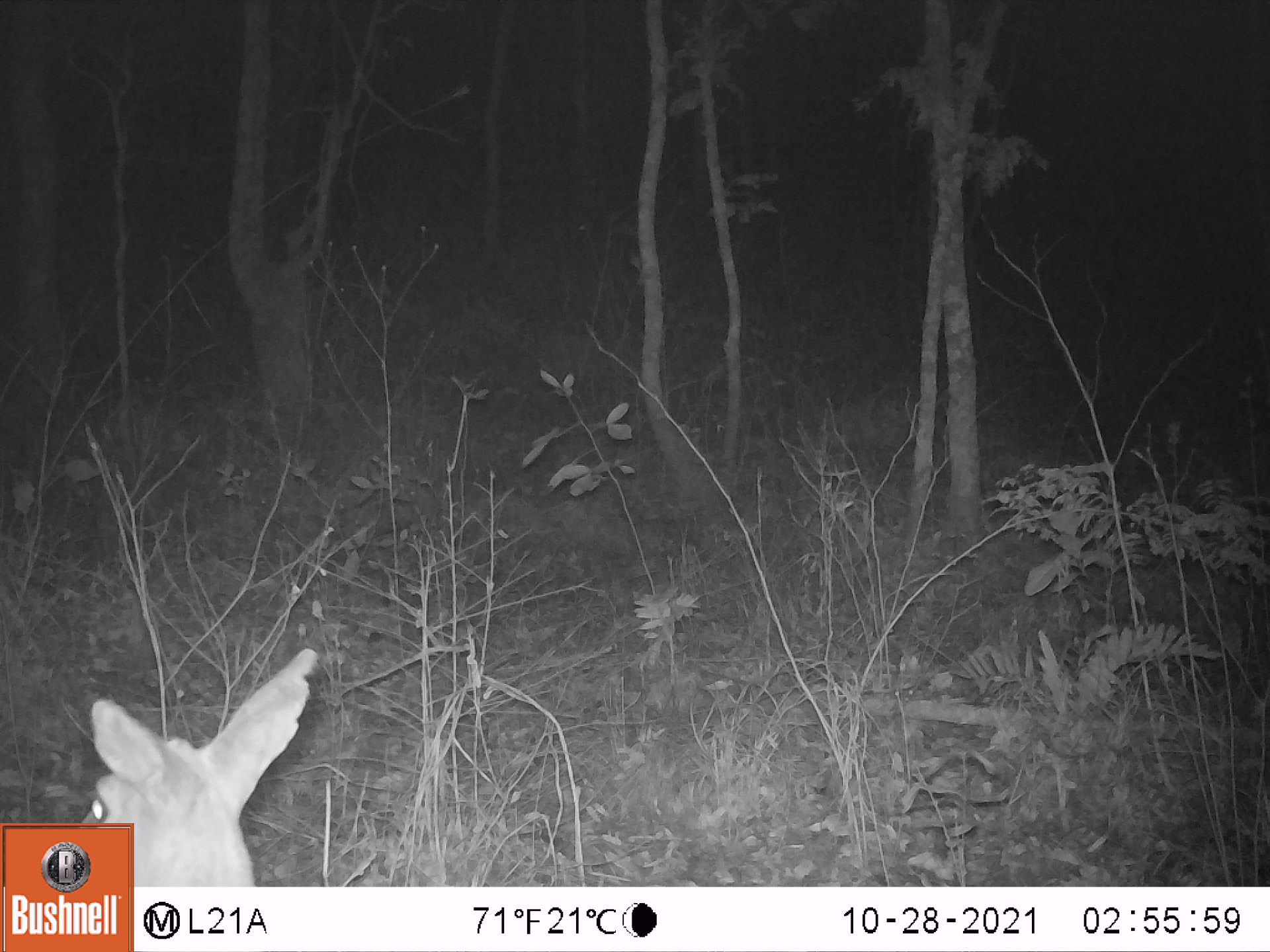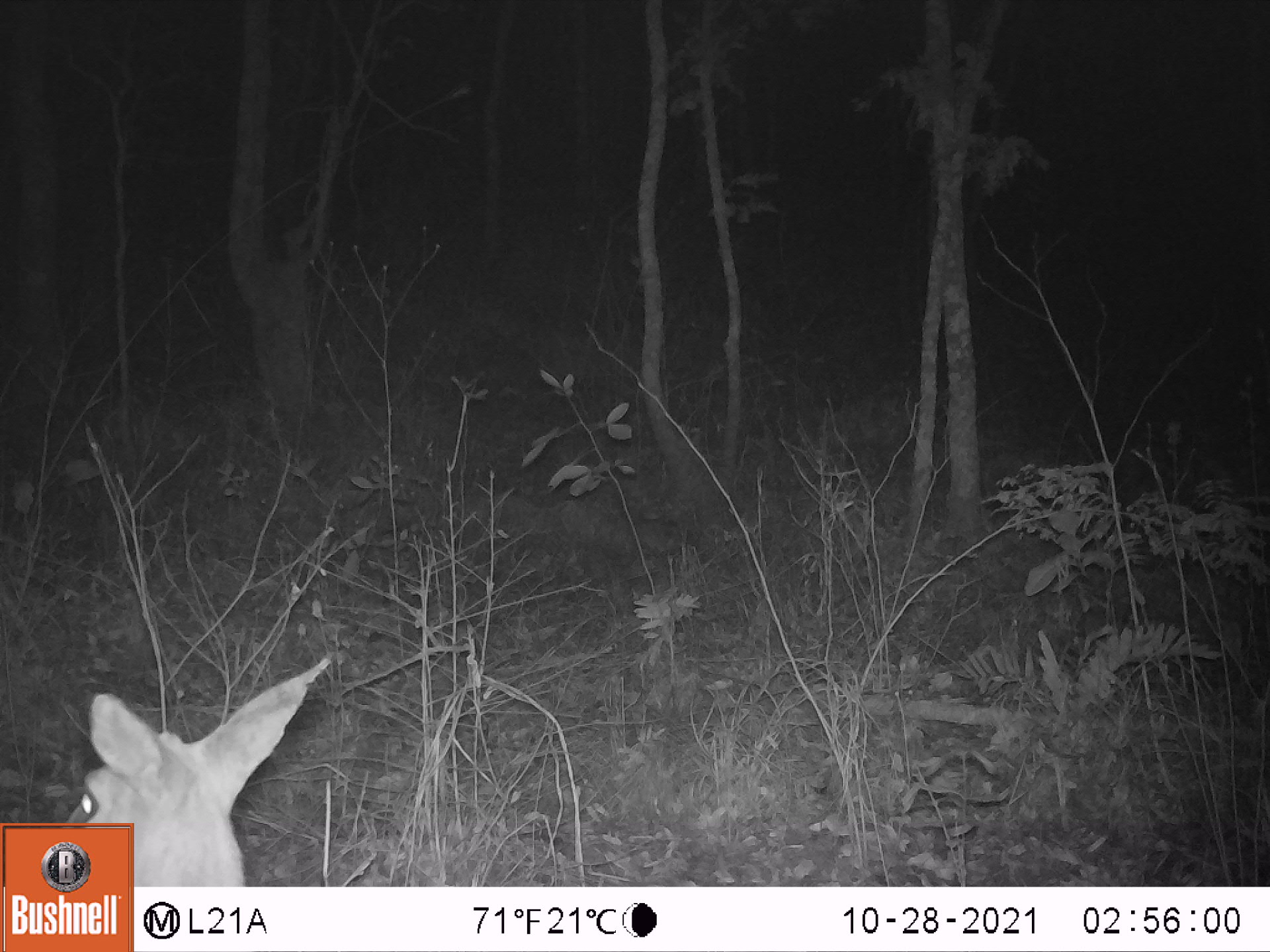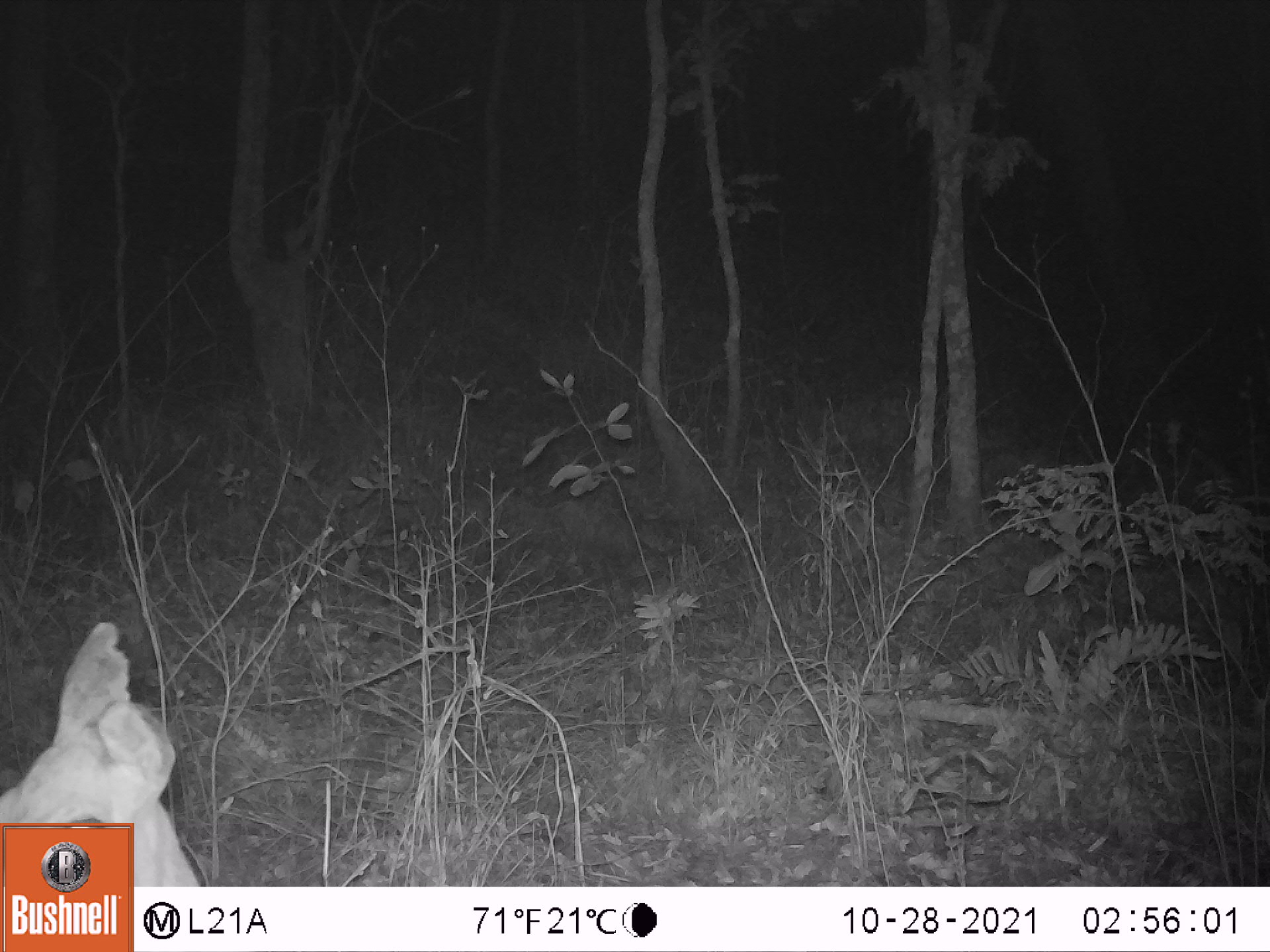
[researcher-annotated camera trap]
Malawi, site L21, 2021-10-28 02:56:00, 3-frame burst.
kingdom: Animalia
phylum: Chordata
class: Mammalia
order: Artiodactyla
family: Bovidae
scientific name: Antilopinae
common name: small antelope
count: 1